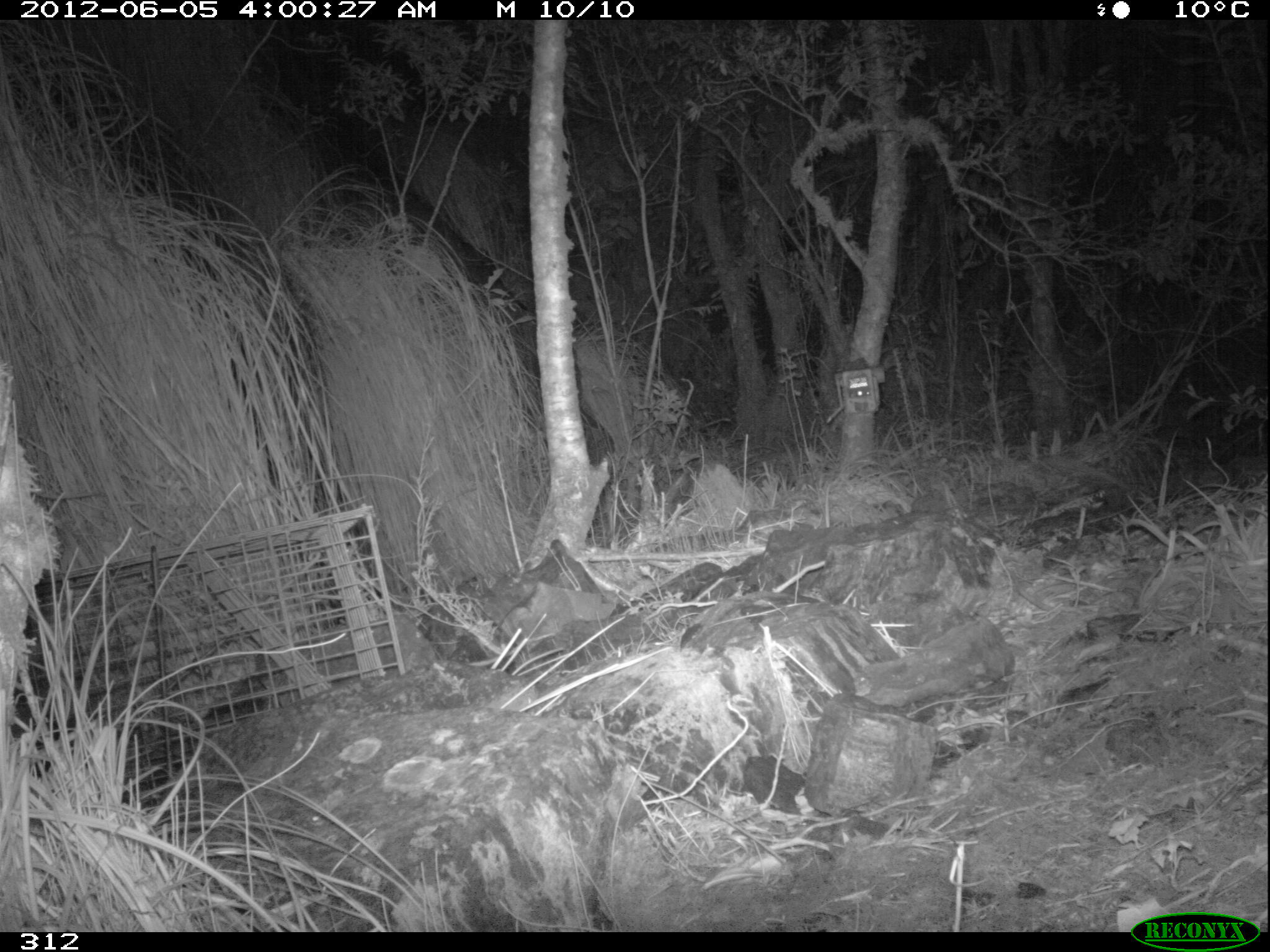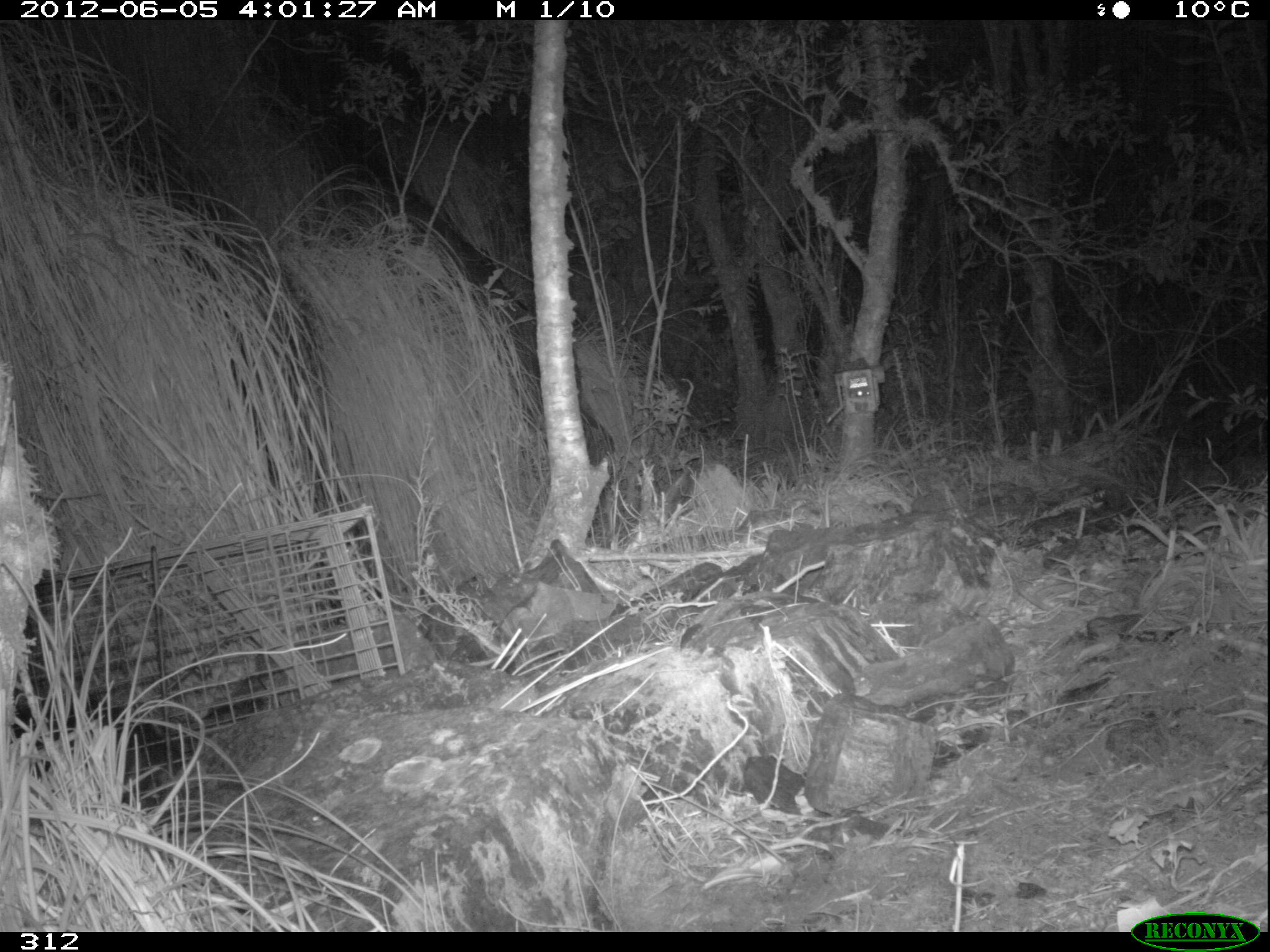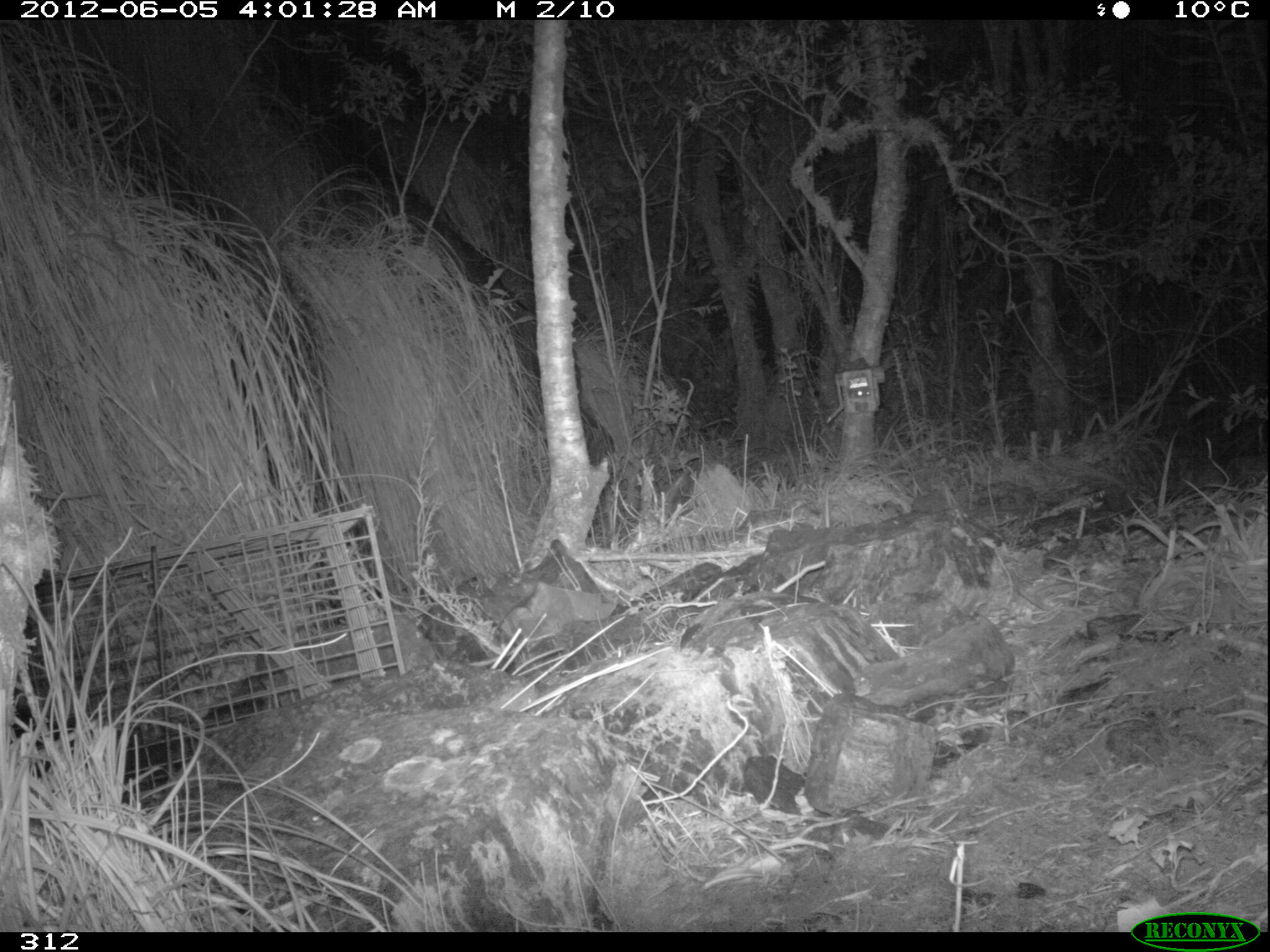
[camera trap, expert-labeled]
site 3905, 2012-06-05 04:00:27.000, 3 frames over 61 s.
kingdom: Animalia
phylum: Chordata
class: Mammalia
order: Didelphimorphia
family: Didelphidae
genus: Didelphis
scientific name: Didelphis pernigra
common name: andean white-eared opossum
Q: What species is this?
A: Didelphis pernigra (andean white-eared opossum).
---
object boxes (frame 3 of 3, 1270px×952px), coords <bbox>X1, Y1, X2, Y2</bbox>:
didelphis pernigra: <bbox>10, 697, 197, 805</bbox>